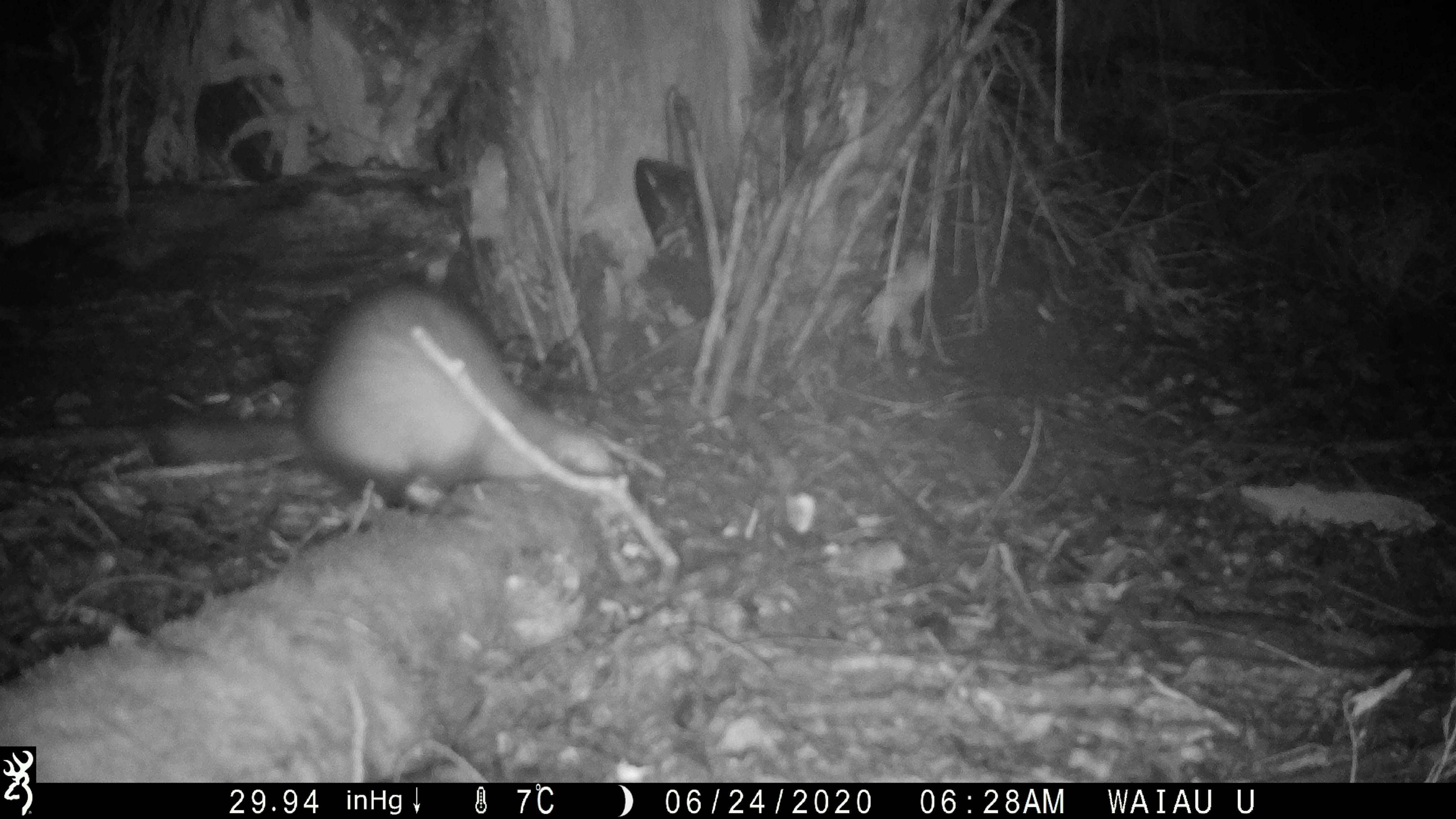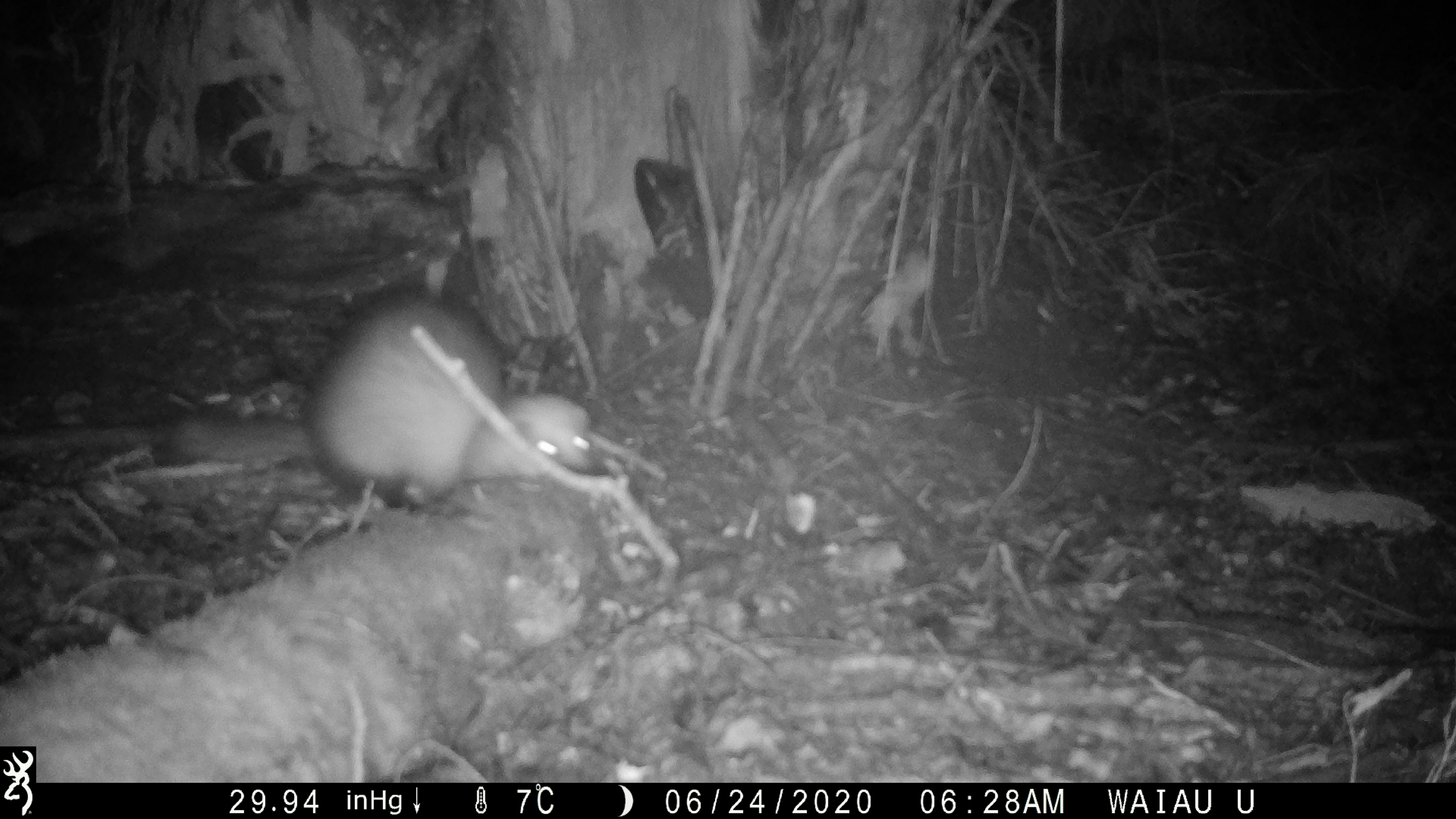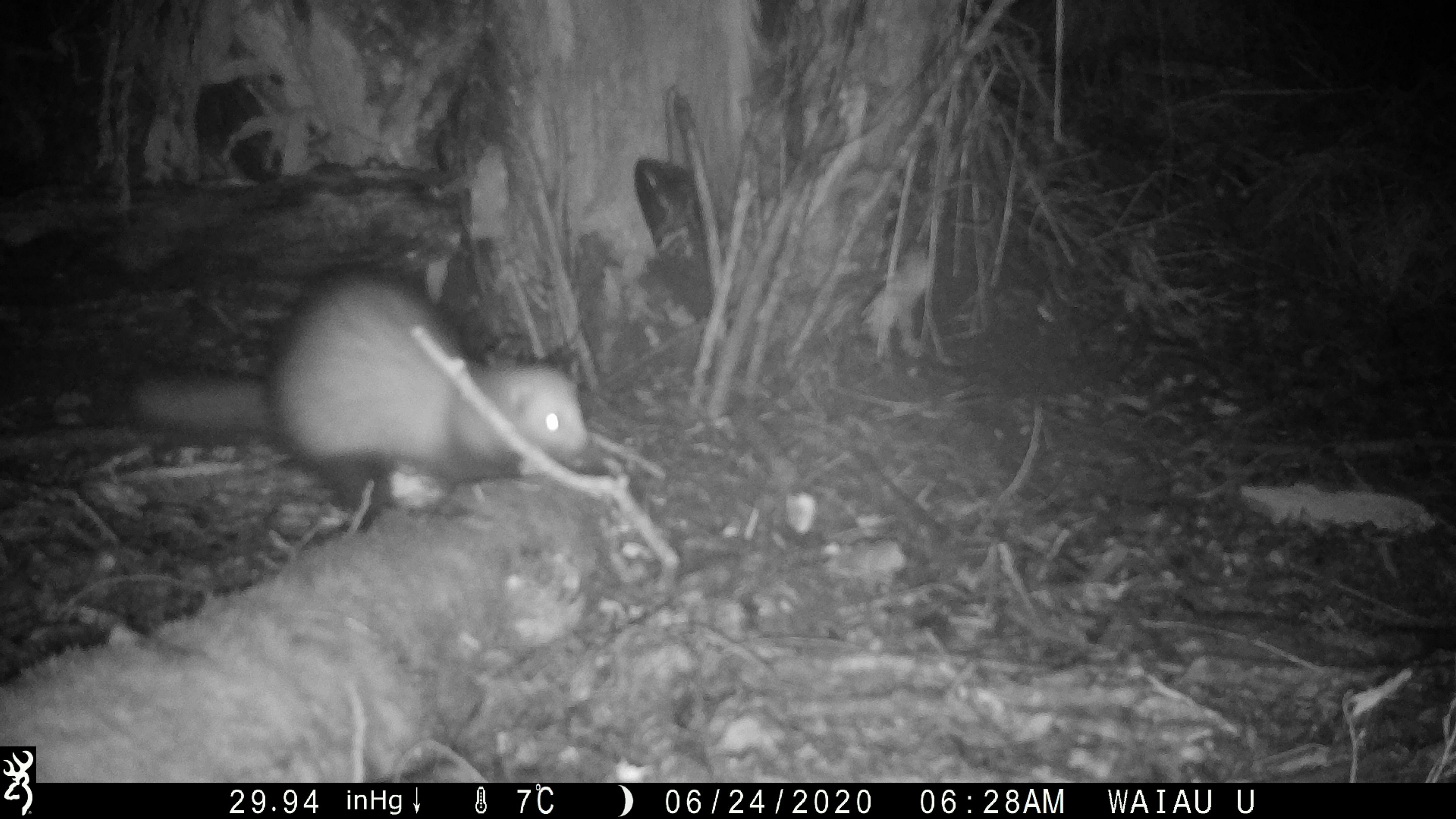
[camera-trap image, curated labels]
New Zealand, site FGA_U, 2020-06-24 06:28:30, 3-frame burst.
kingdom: Animalia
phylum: Chordata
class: Mammalia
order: Carnivora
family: Mustelidae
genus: Mustela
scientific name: Mustela furo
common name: ferret